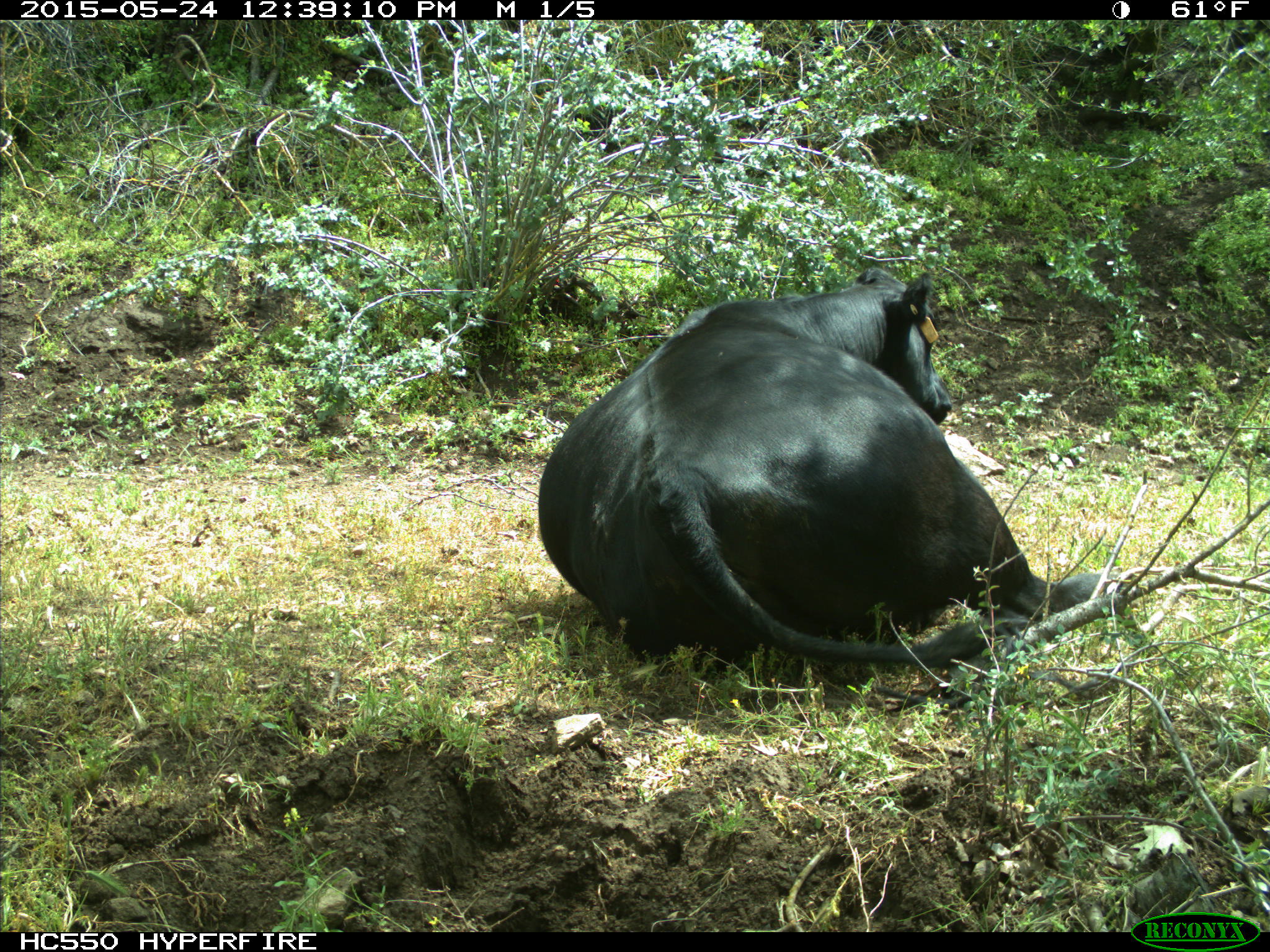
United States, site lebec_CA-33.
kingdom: Animalia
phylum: Chordata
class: Mammalia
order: Artiodactyla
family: Bovidae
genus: Bos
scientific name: Bos taurus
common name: domestic cow